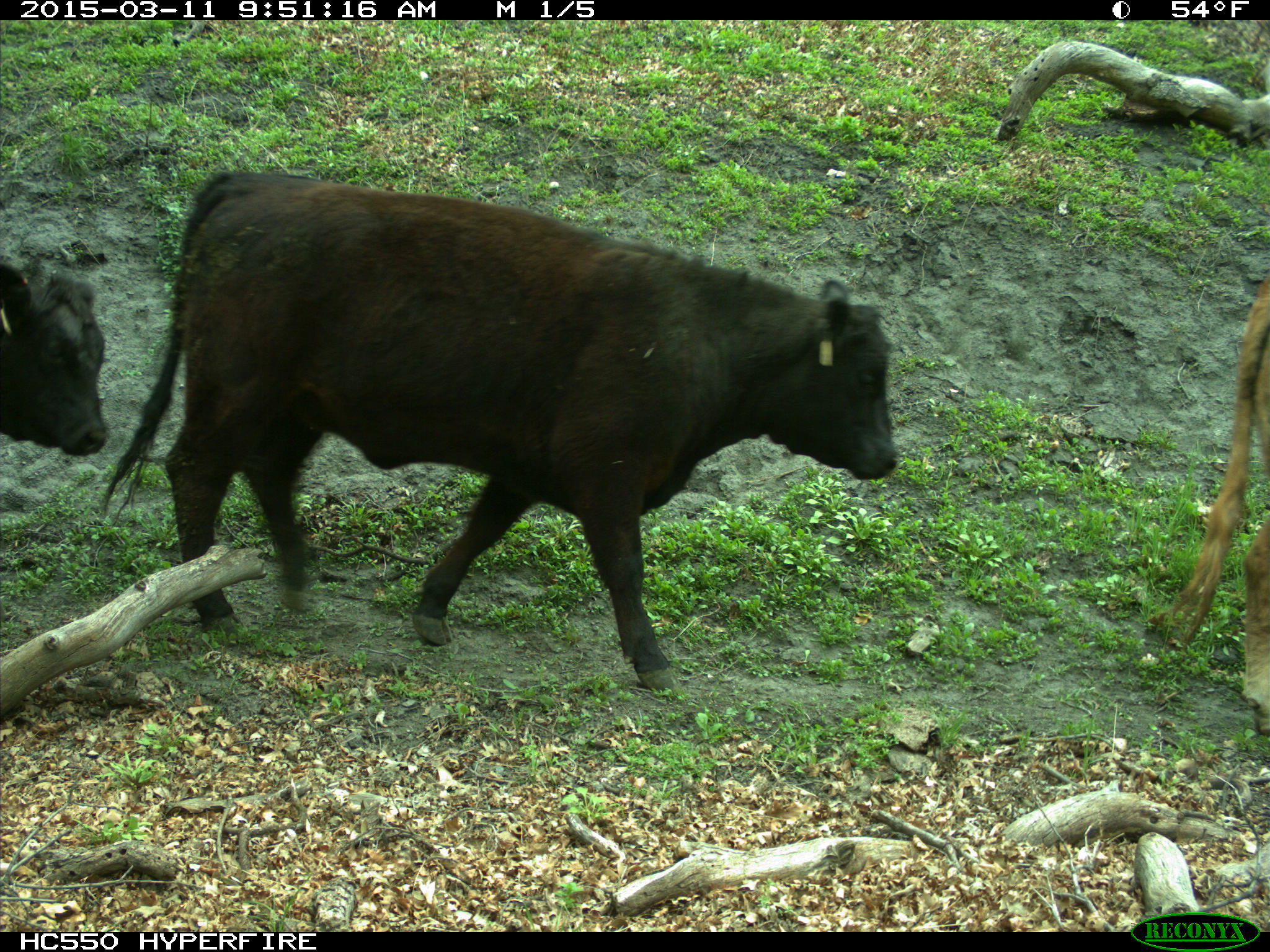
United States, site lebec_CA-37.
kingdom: Animalia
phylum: Chordata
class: Mammalia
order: Artiodactyla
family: Bovidae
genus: Bos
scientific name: Bos taurus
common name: domestic cow